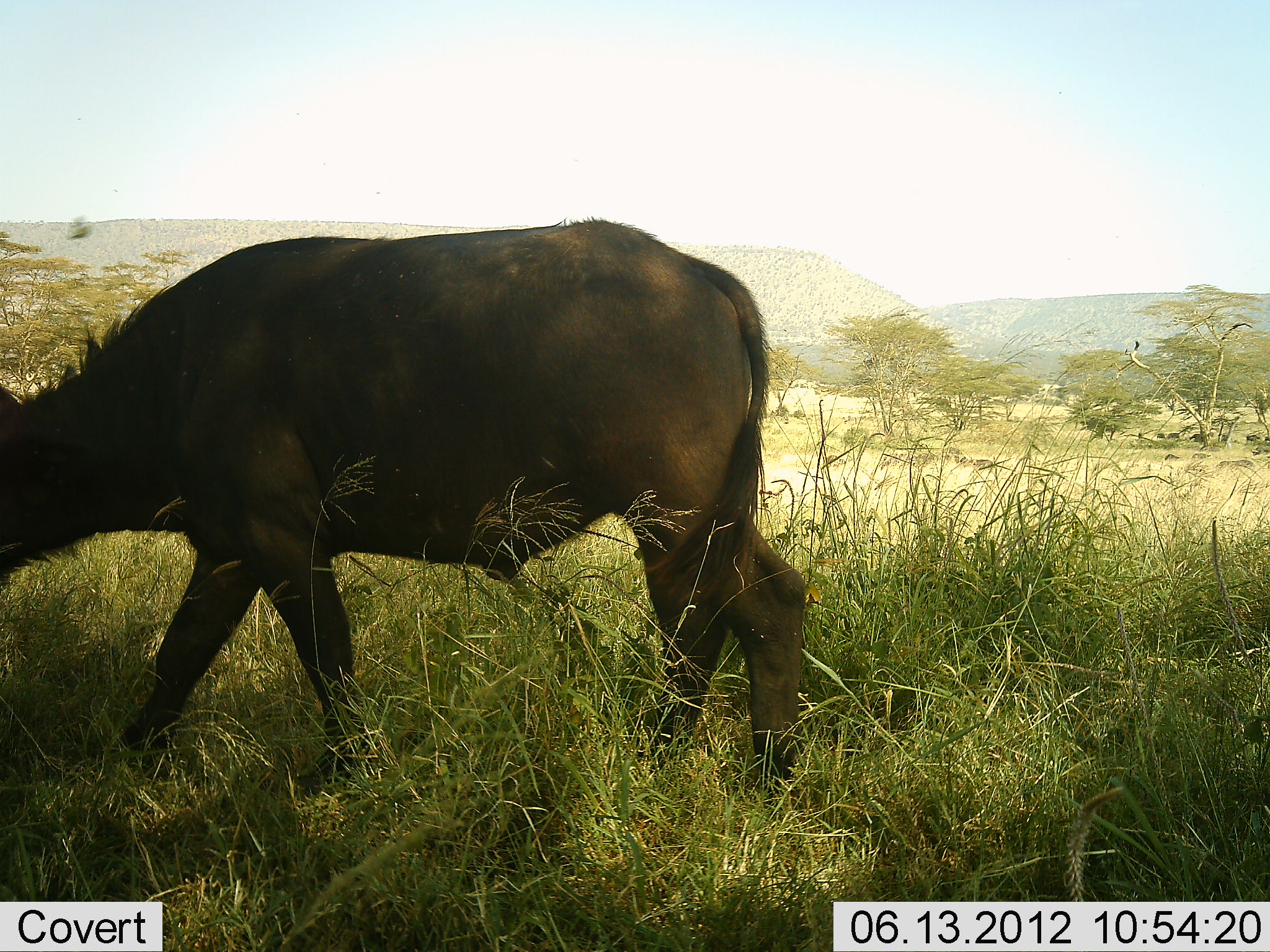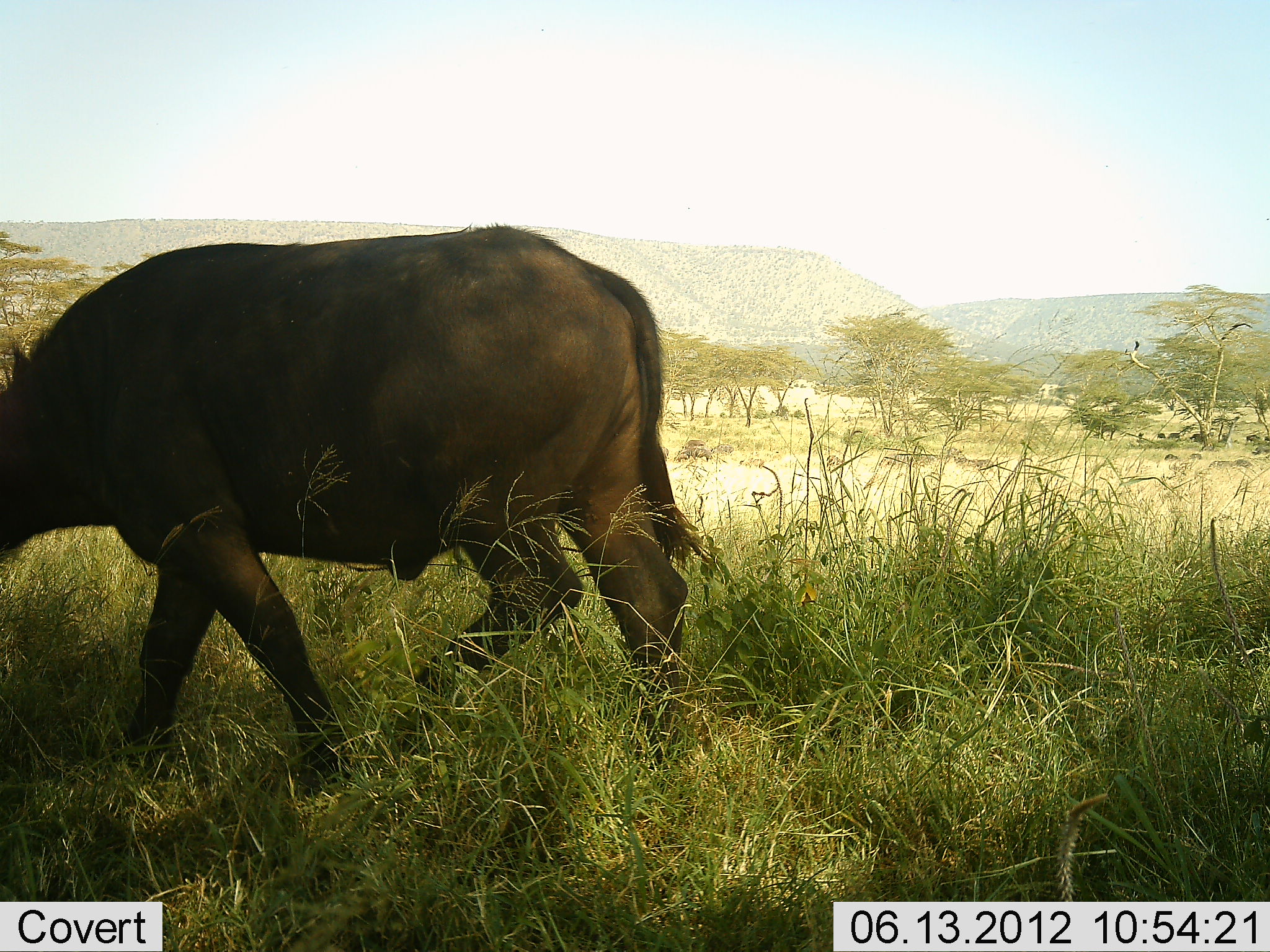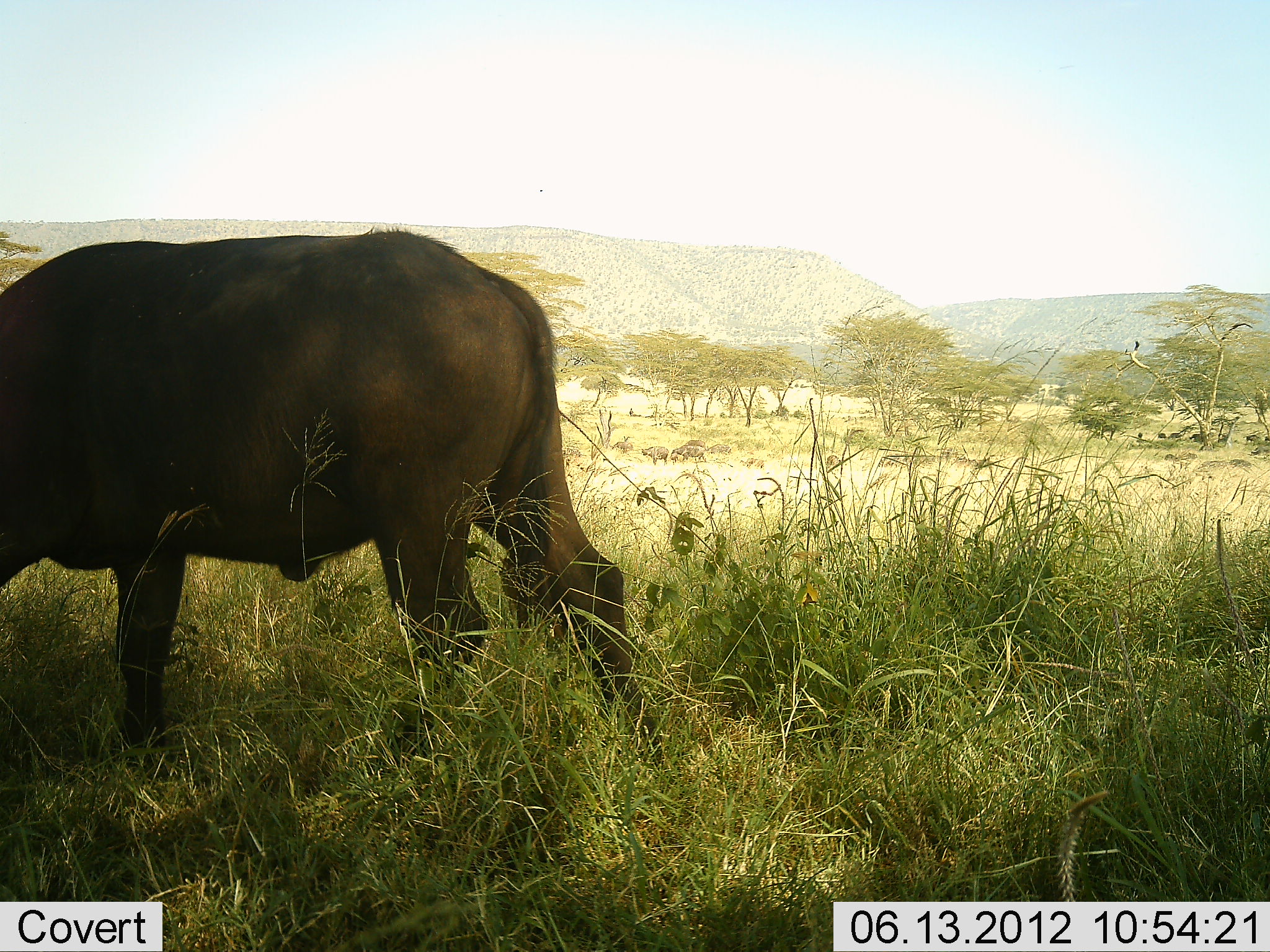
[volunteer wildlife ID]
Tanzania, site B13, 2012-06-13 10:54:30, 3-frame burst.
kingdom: Animalia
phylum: Chordata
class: Mammalia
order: Artiodactyla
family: Bovidae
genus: Syncerus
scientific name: Syncerus caffer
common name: cape buffalo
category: buffalo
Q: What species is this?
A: Buffalo (cape buffalo) (Syncerus caffer).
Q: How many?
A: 1.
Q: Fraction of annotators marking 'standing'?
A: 0%.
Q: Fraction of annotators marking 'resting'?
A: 0%.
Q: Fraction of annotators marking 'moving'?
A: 100%.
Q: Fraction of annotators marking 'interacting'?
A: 0%.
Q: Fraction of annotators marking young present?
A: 10%.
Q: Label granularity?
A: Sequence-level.